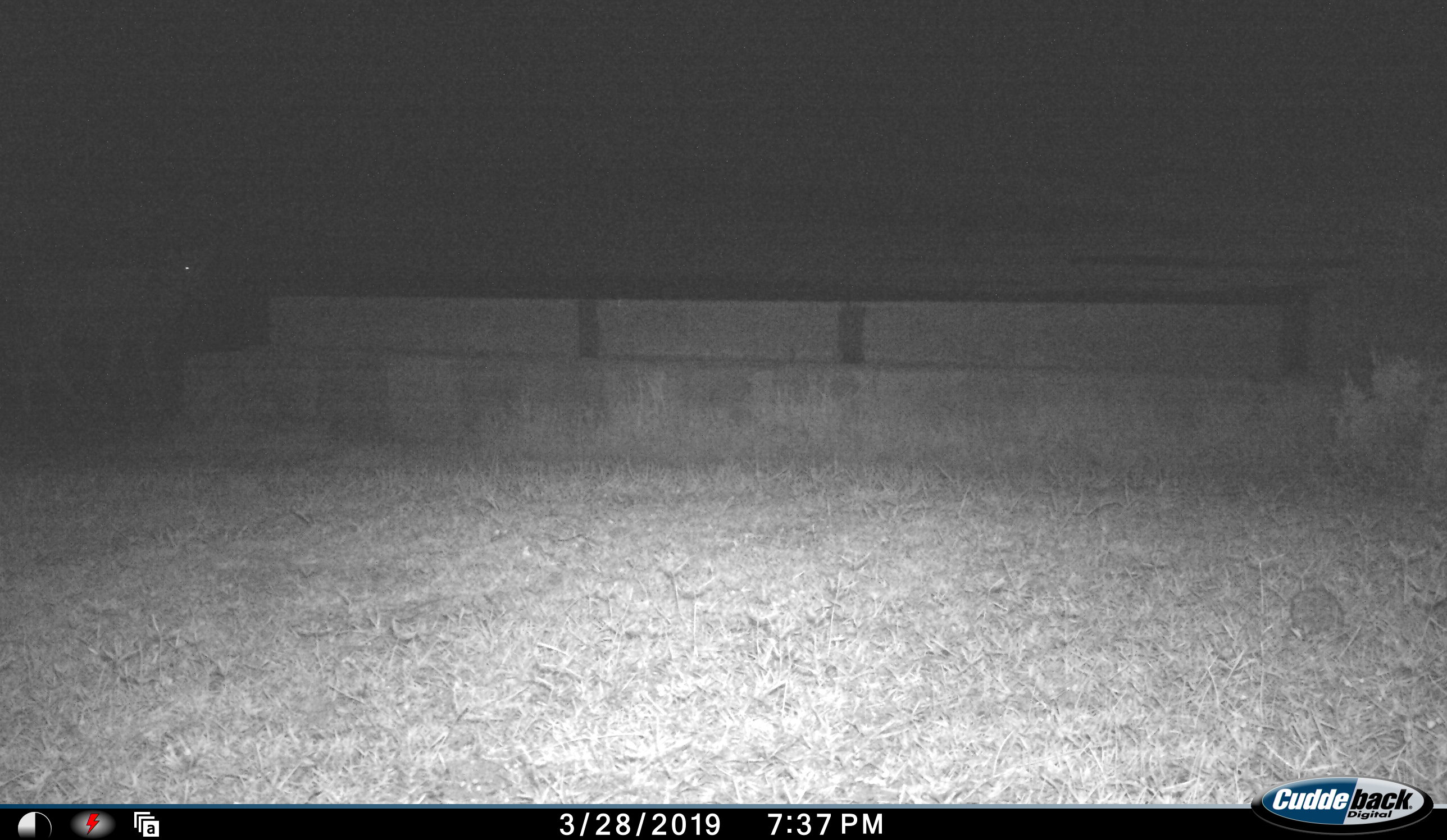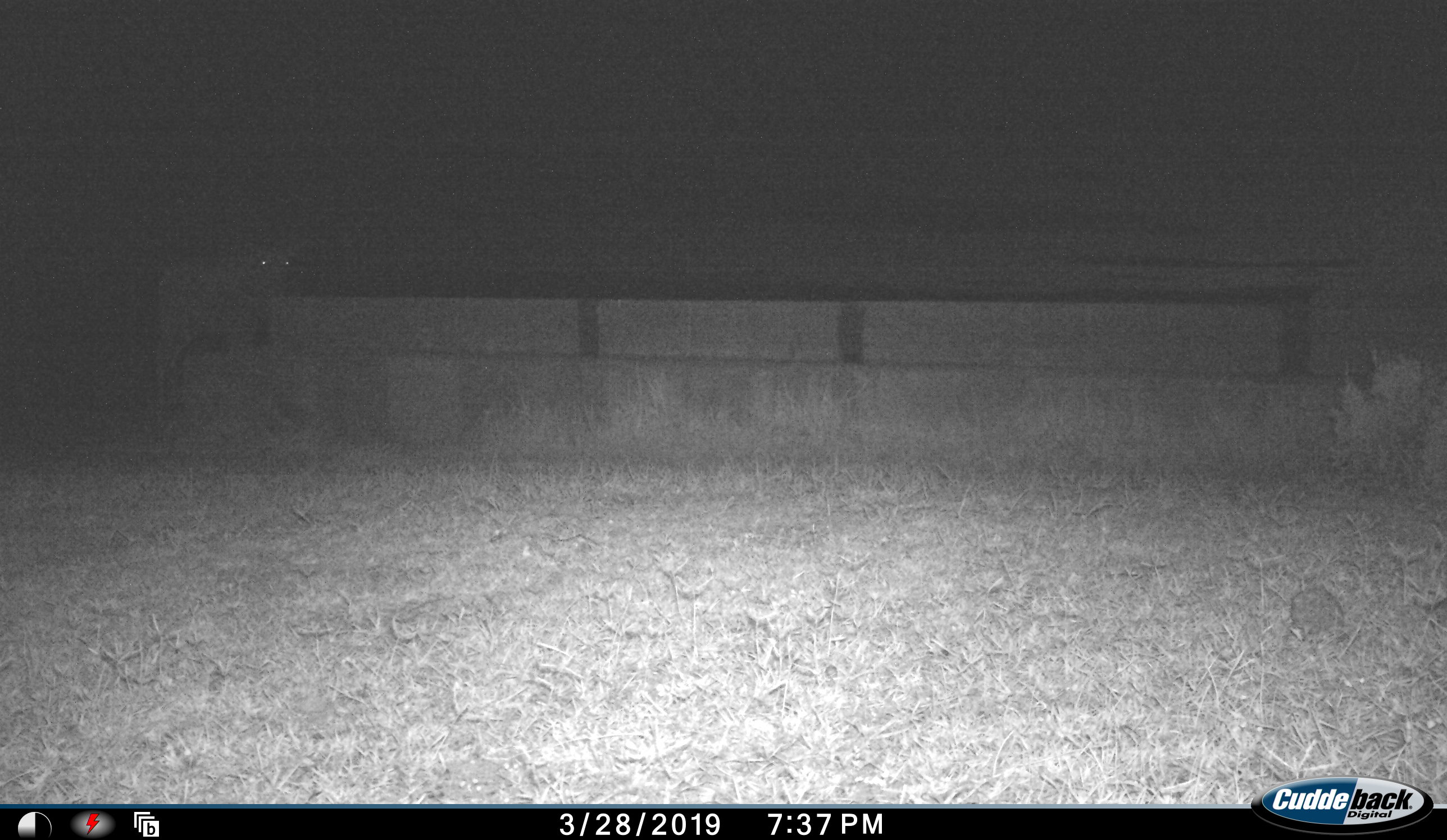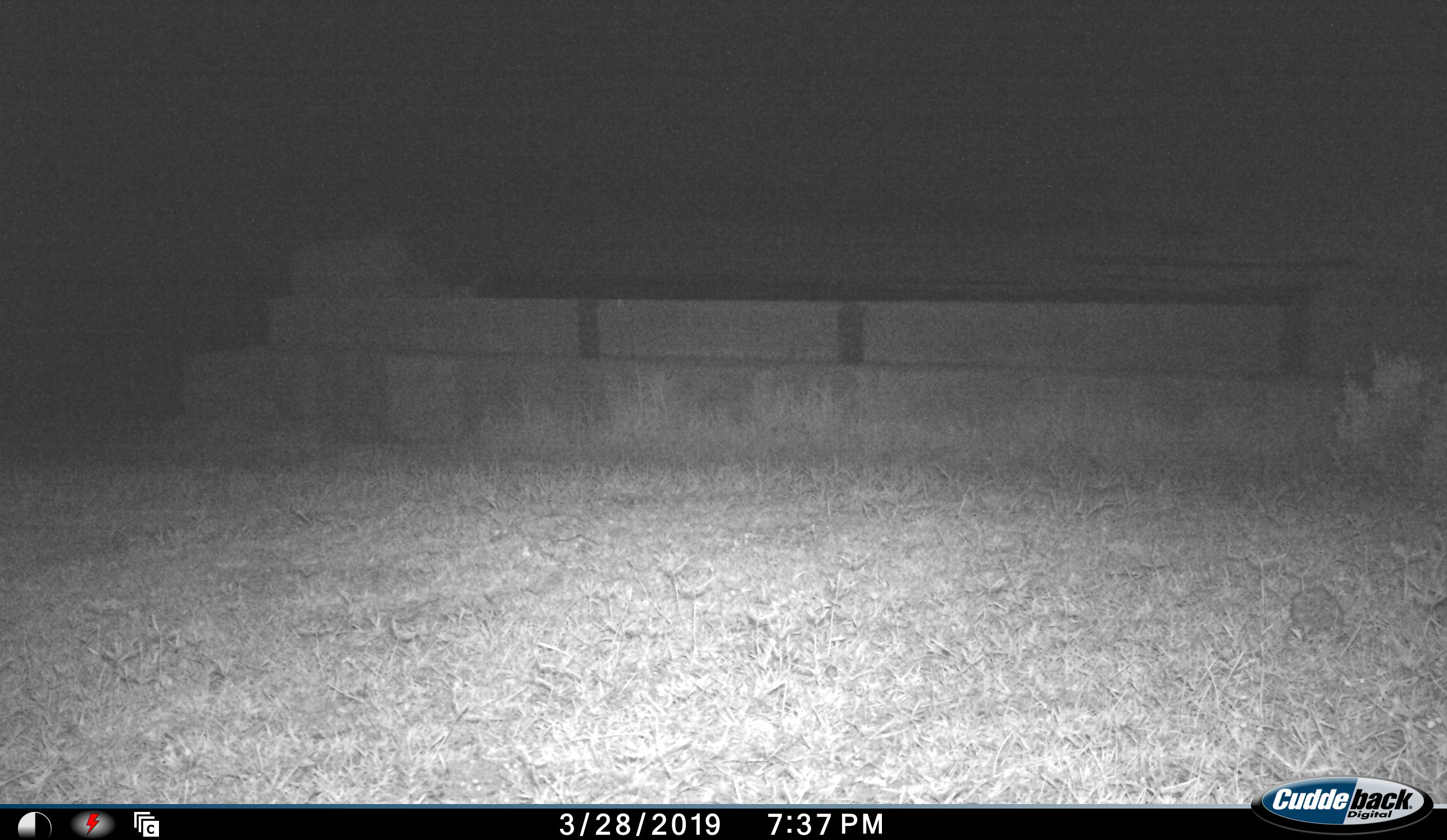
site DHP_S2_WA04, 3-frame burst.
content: unidentified animal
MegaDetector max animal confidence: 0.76